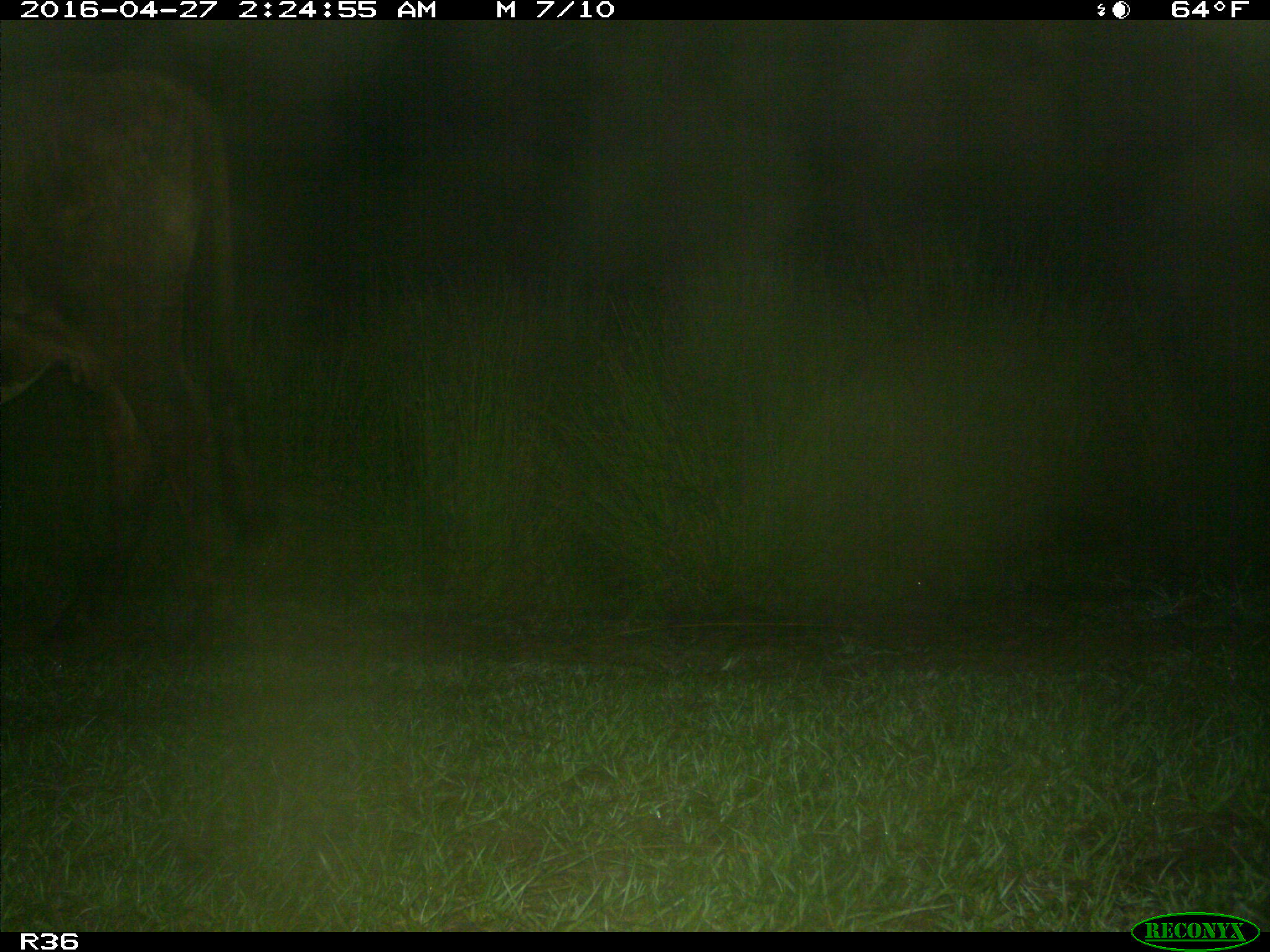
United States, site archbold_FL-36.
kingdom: Animalia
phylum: Chordata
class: Mammalia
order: Artiodactyla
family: Bovidae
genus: Bos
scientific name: Bos taurus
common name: domestic cow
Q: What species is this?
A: Bos taurus (domestic cow).